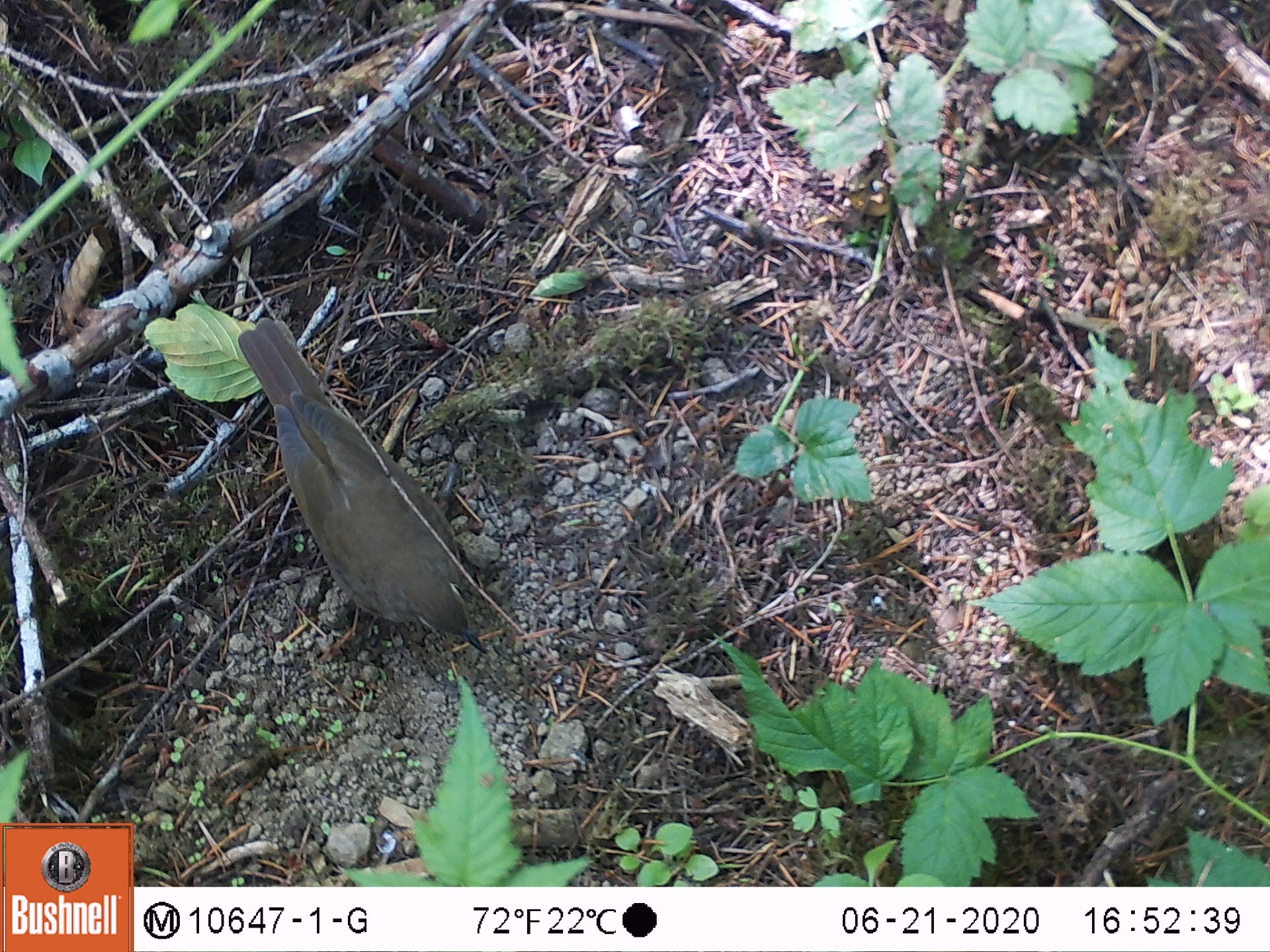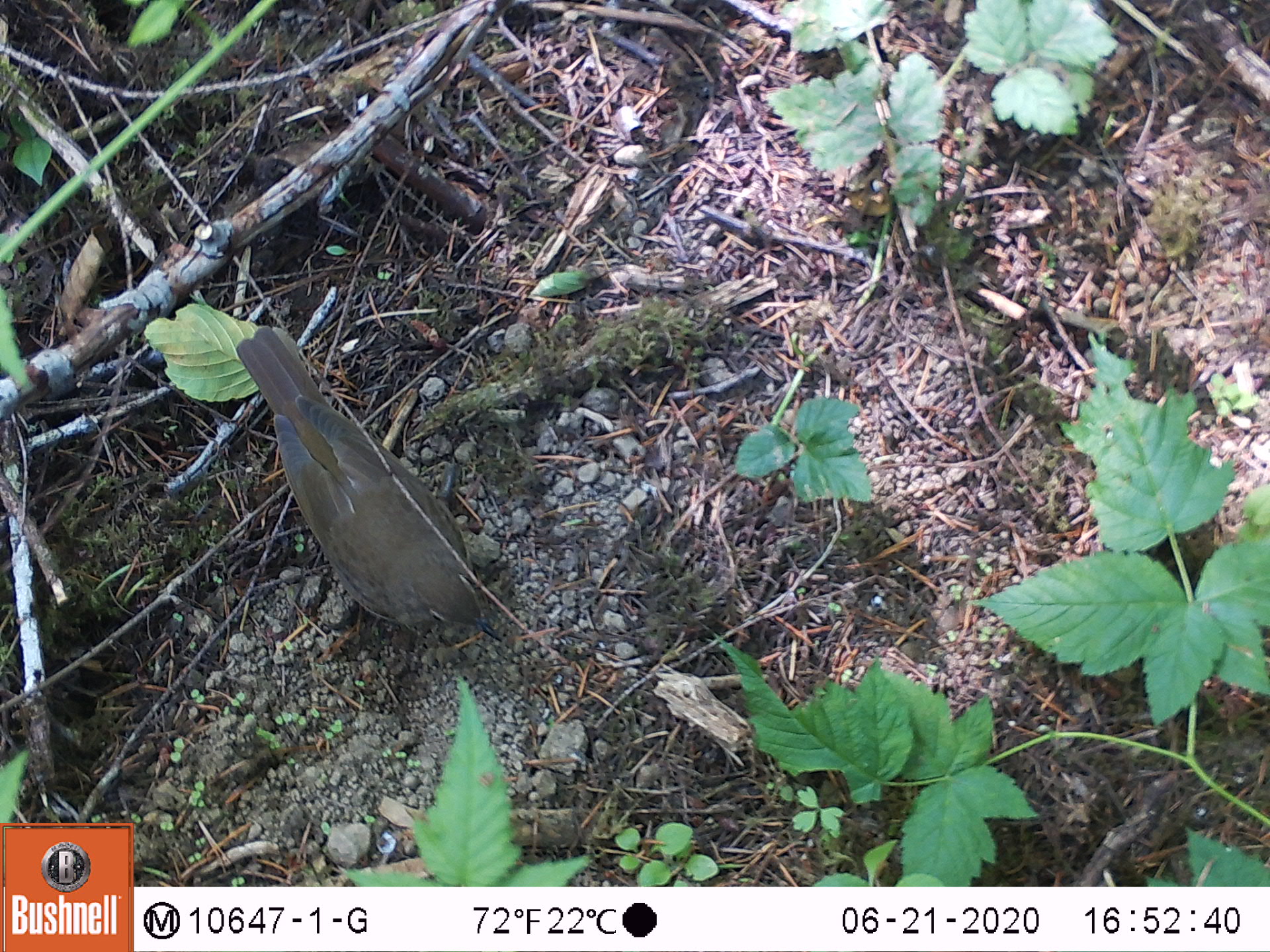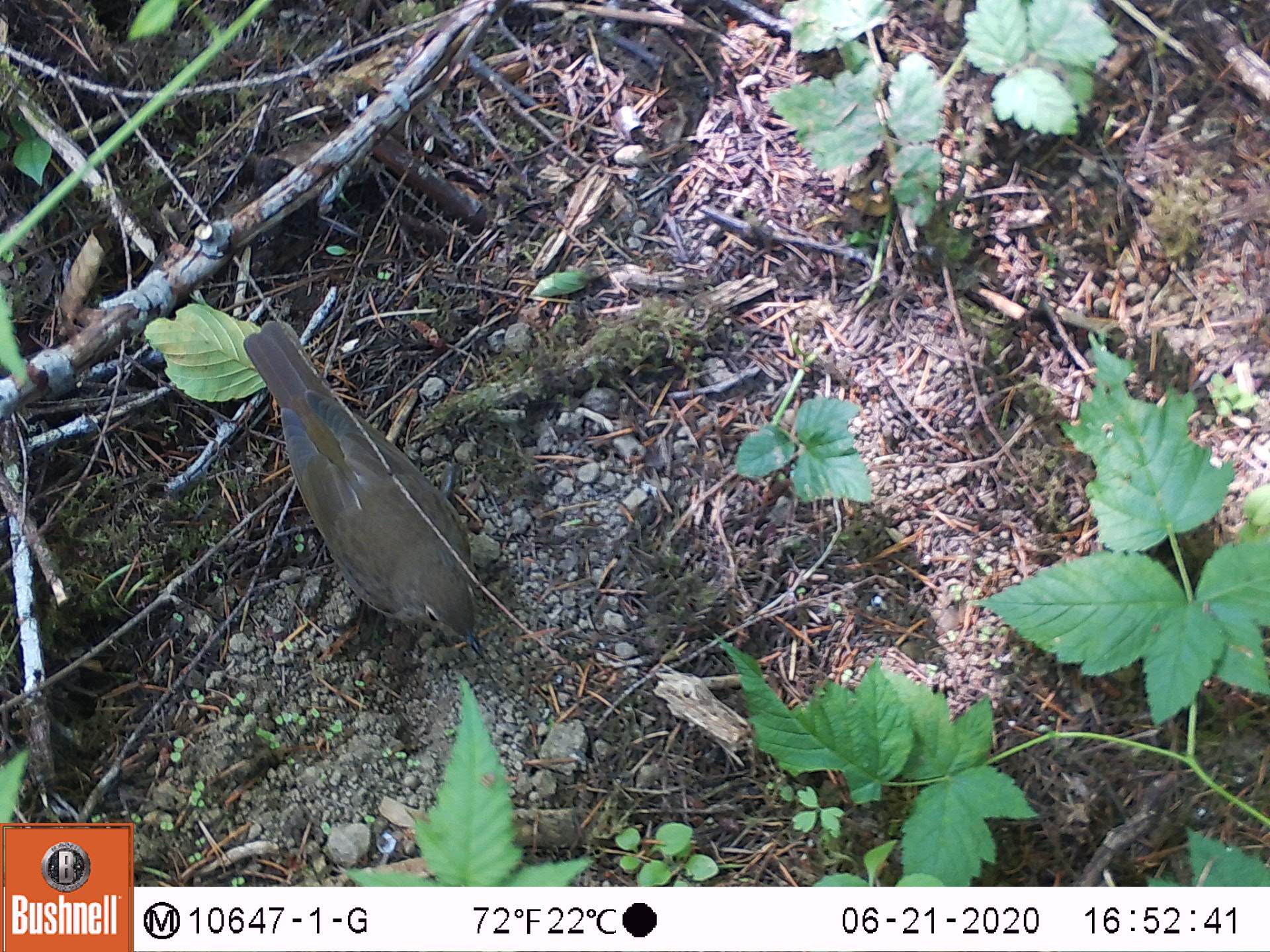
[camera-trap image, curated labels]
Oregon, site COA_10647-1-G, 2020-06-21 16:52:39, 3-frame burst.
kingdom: Animalia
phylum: Chordata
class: Aves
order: Passeriformes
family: Turdidae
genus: Catharus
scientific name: Catharus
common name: brown thrushes and nightingale-thrushes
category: catharus species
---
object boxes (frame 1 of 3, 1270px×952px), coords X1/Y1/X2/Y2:
catharus species: 220/309/500/672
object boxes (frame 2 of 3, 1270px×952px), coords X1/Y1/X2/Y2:
catharus species: 225/317/514/668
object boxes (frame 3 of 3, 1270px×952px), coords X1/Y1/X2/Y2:
catharus species: 230/308/498/672